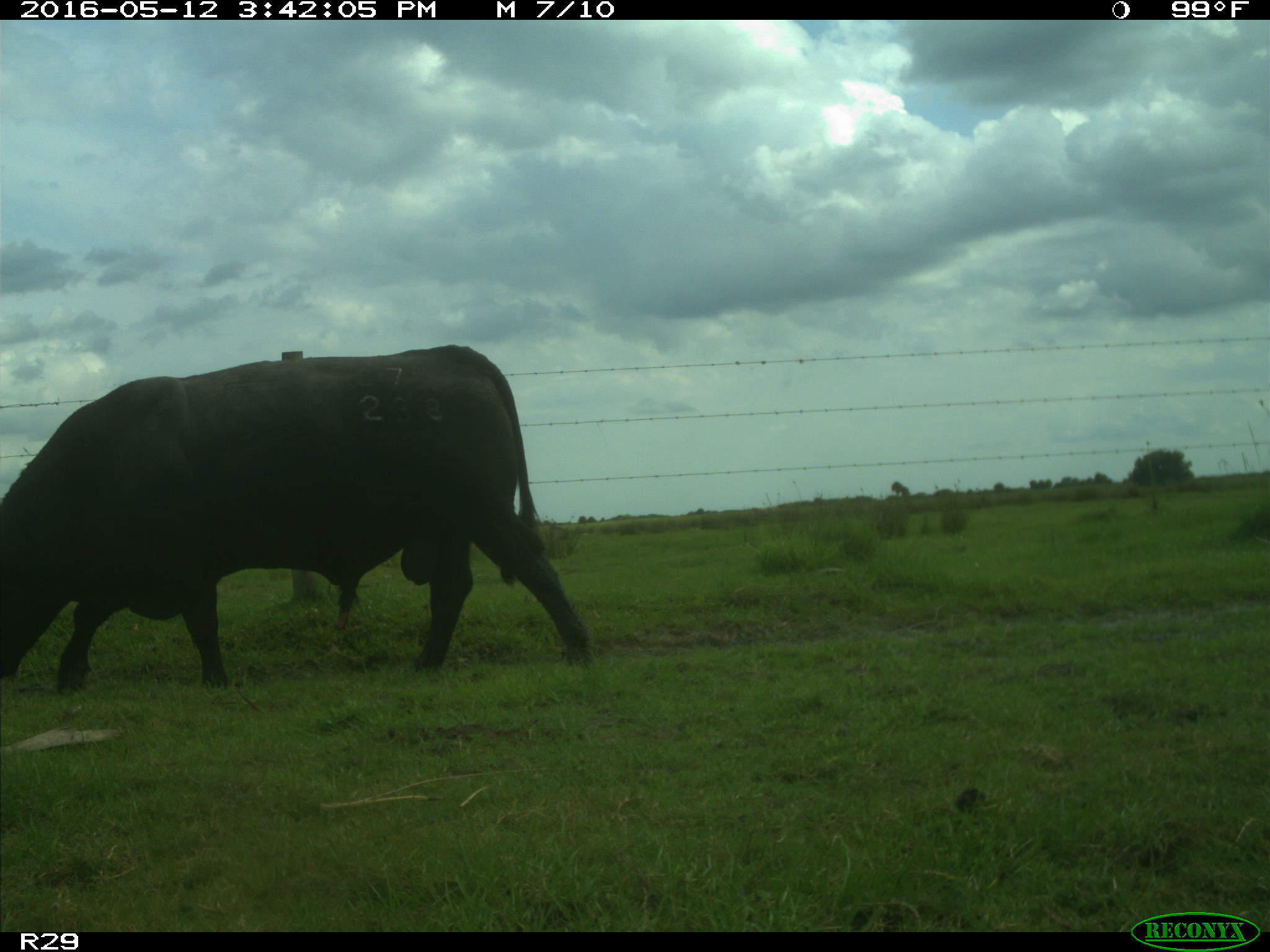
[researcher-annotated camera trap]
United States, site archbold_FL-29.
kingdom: Animalia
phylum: Chordata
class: Mammalia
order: Artiodactyla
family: Bovidae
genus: Bos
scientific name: Bos taurus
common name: domestic cow